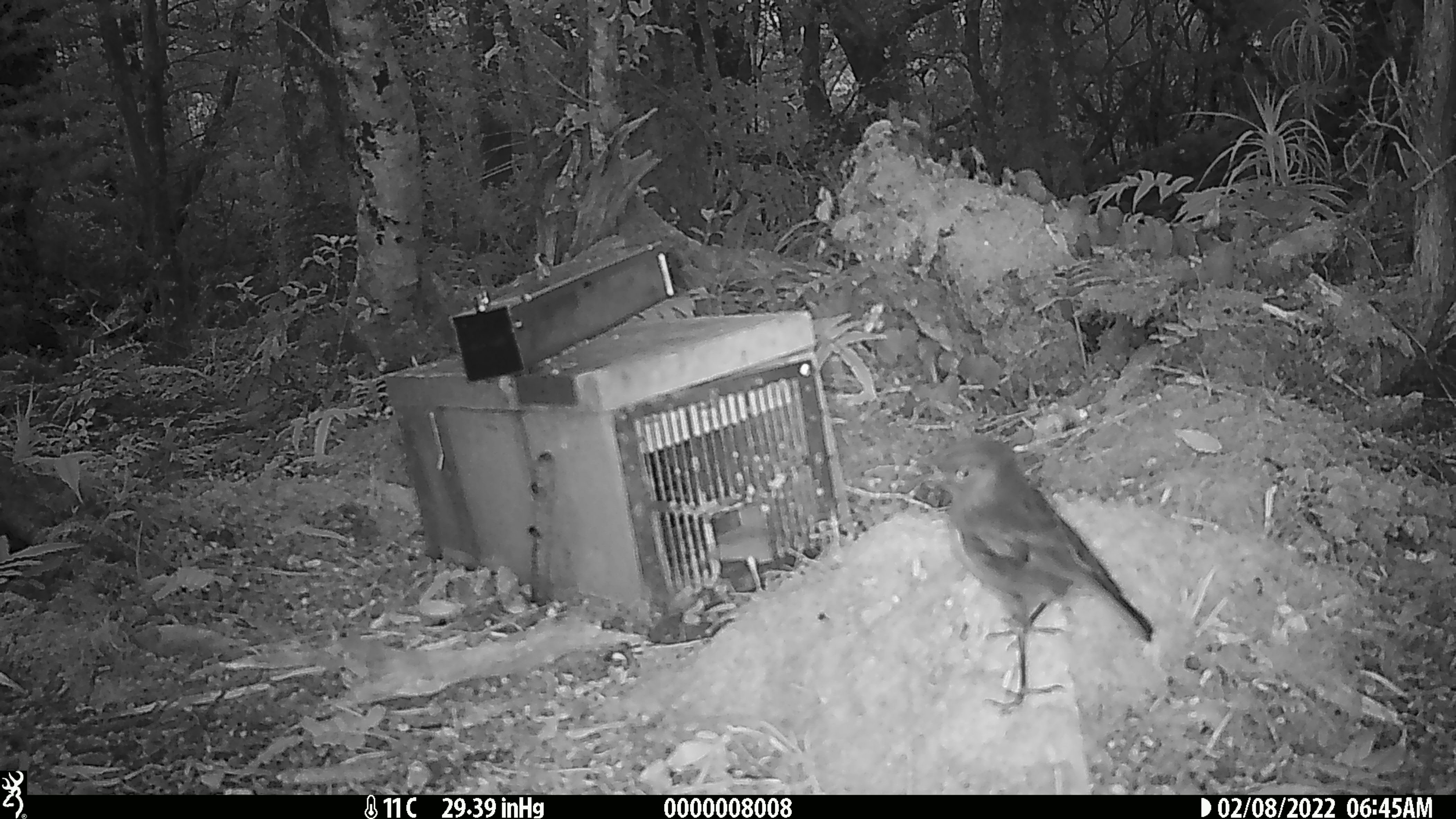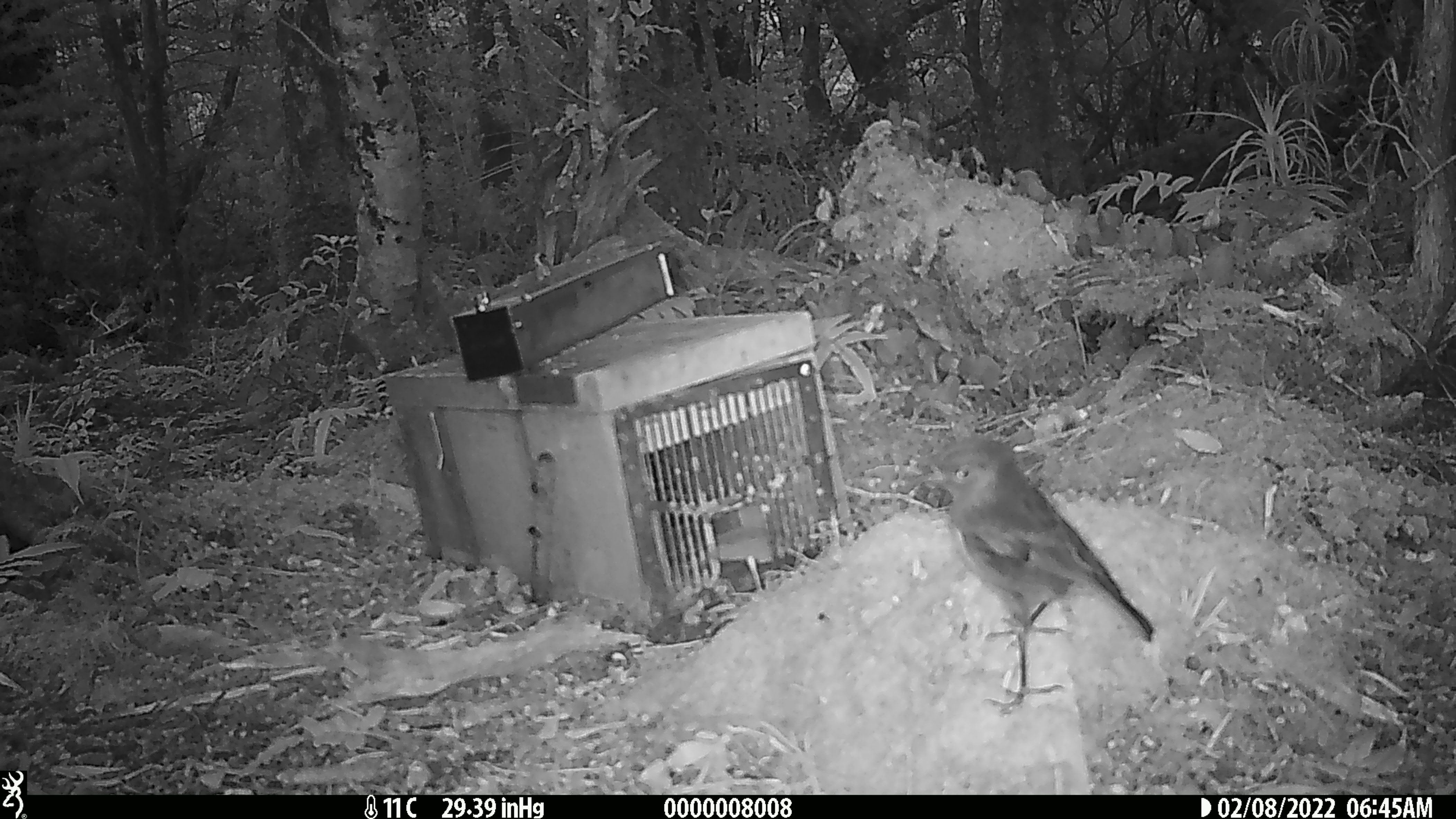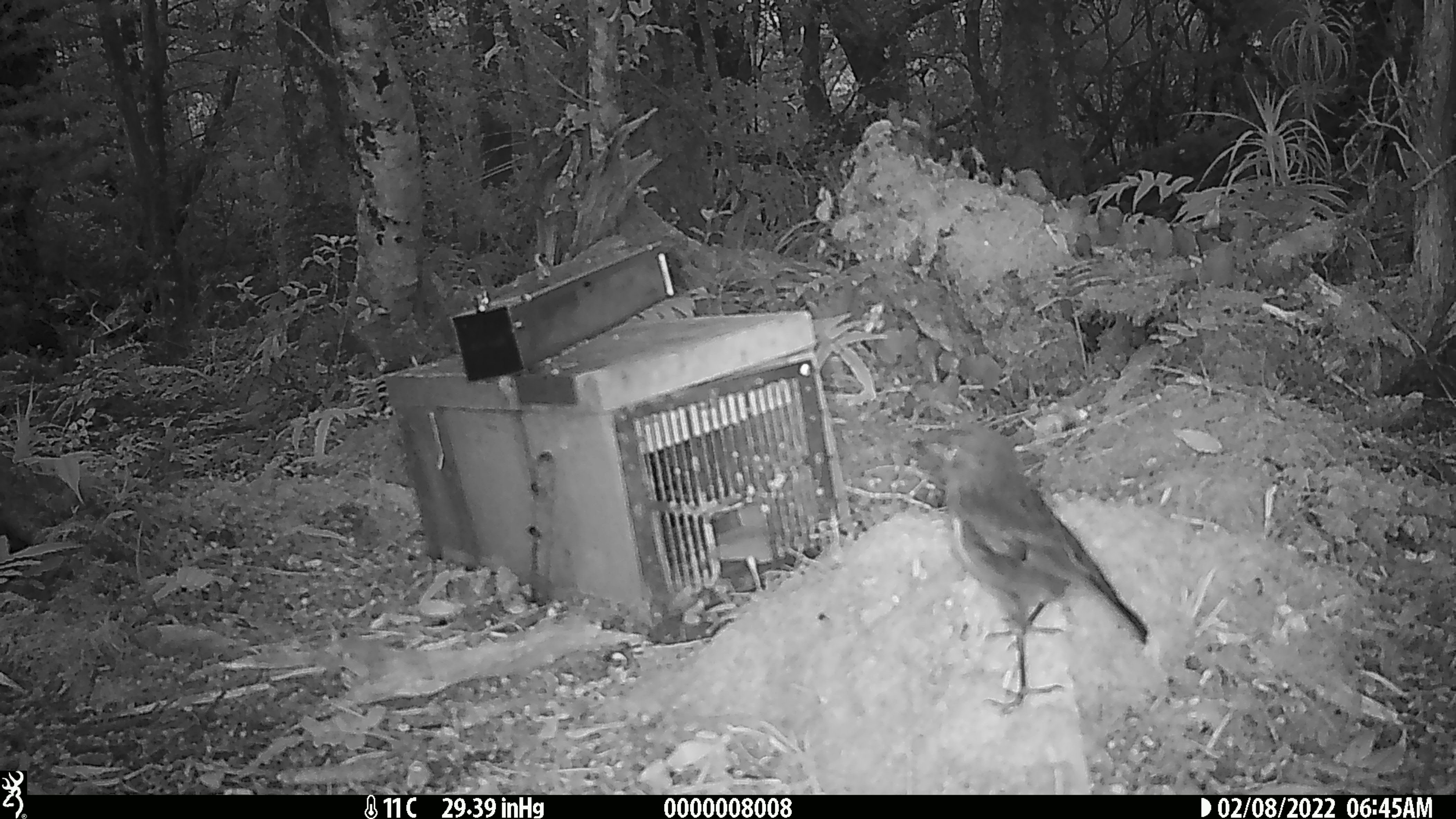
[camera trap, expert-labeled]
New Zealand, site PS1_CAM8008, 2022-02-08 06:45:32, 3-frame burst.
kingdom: Animalia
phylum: Chordata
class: Aves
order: Passeriformes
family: Petroicidae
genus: Petroica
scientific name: Petroica australis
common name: new zealand robin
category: robin